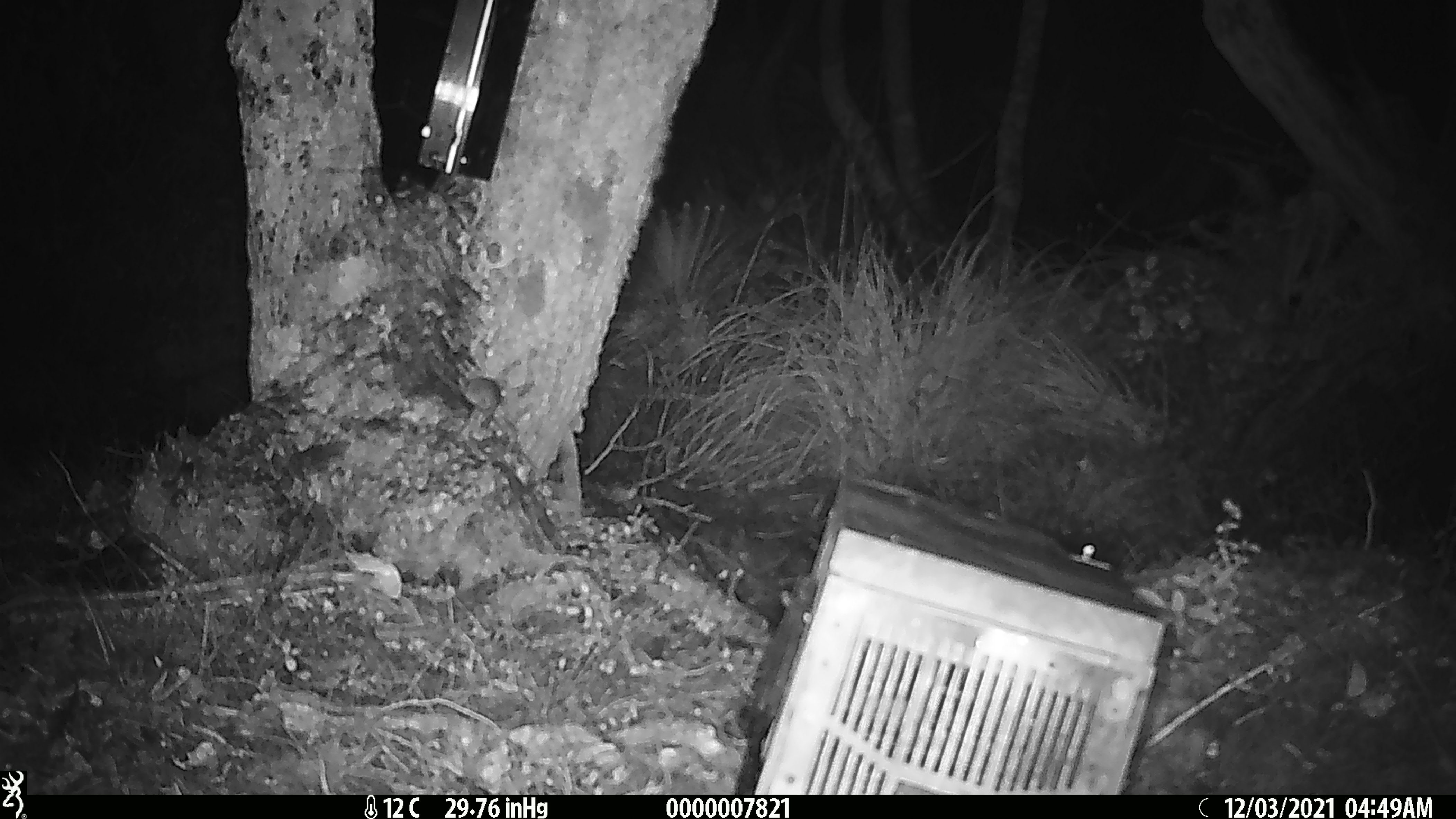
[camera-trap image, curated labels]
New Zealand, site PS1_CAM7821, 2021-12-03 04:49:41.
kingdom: Animalia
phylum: Chordata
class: Mammalia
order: Rodentia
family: Muridae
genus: Mus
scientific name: Mus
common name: mouse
Mouse (Mus).